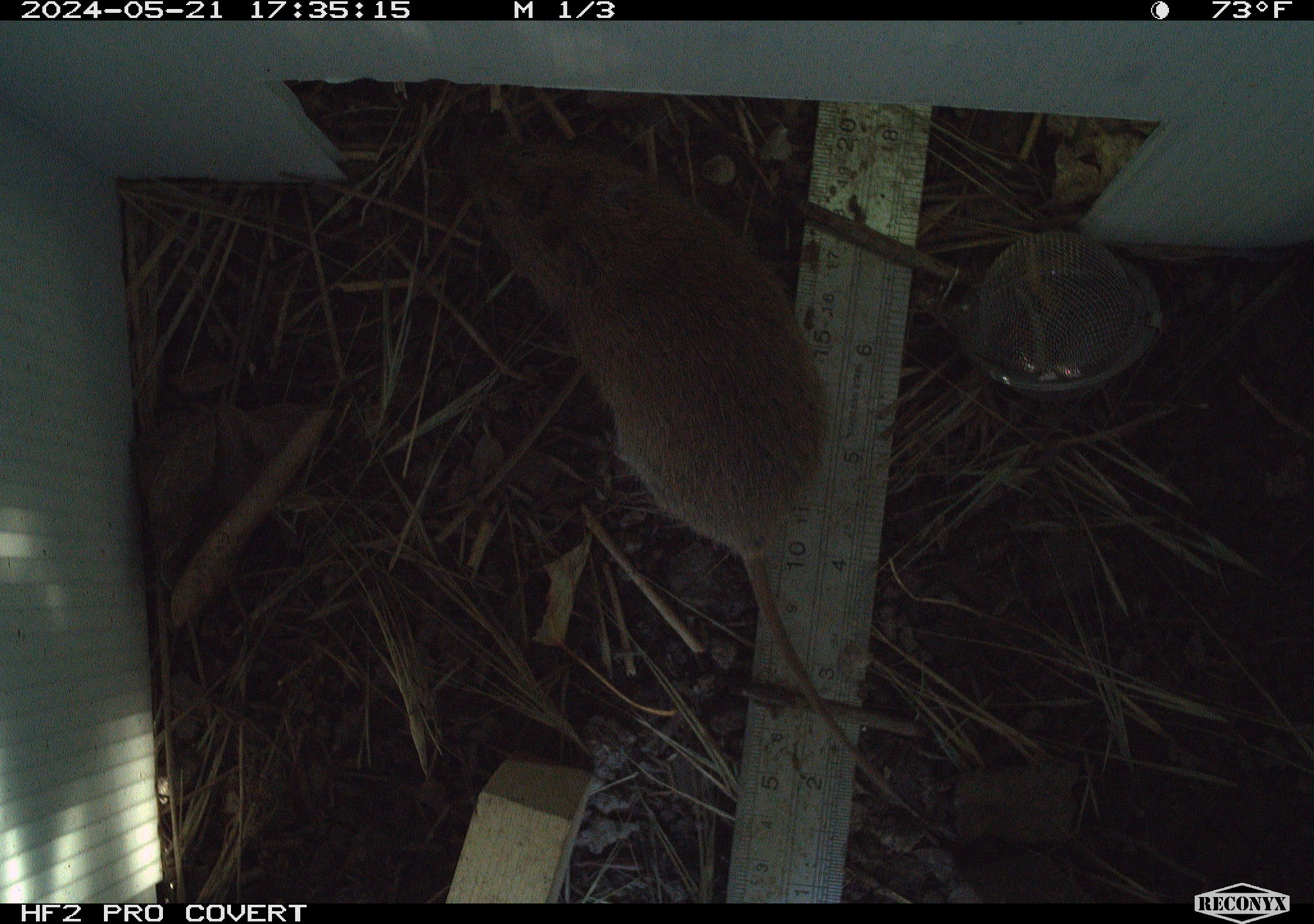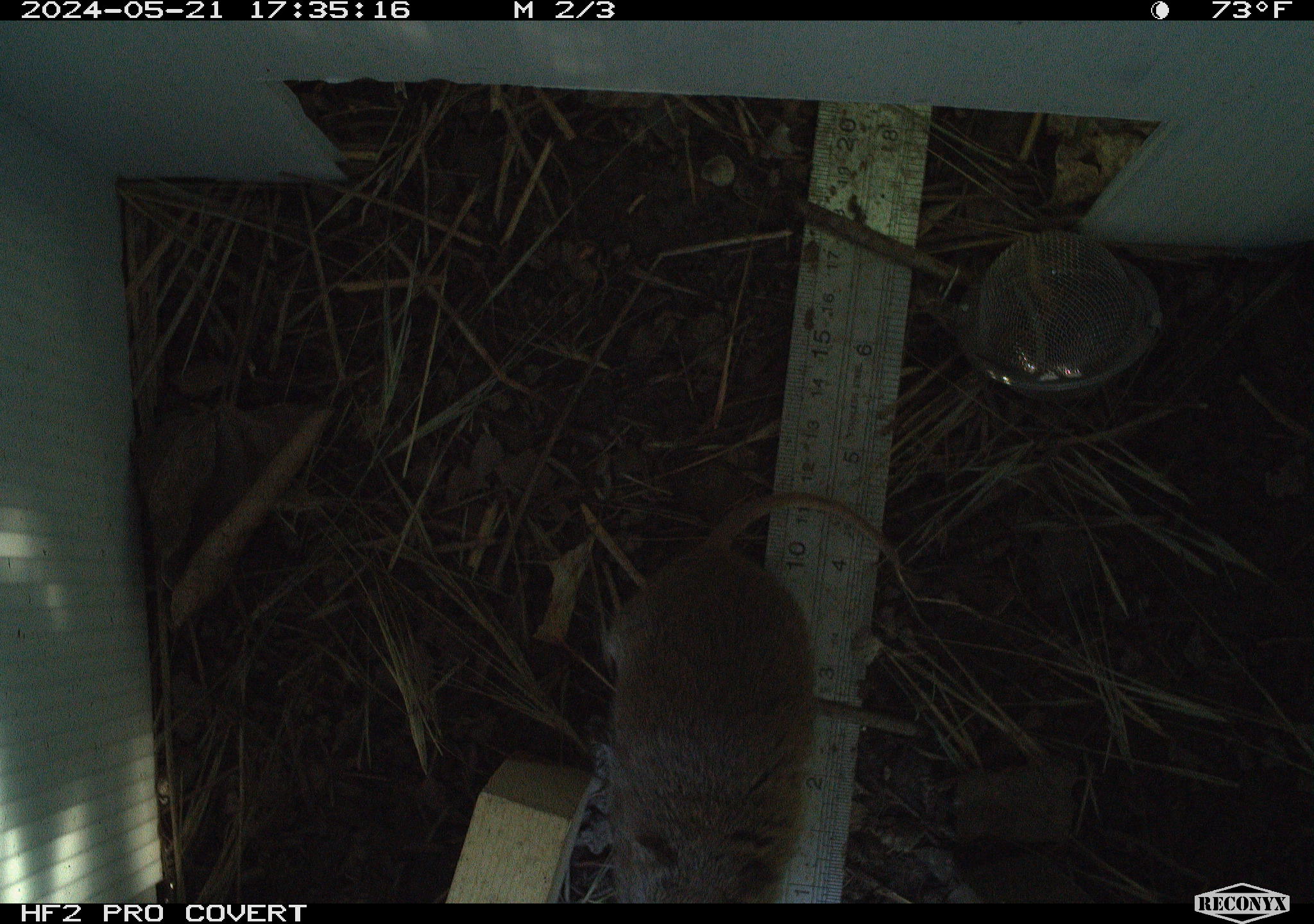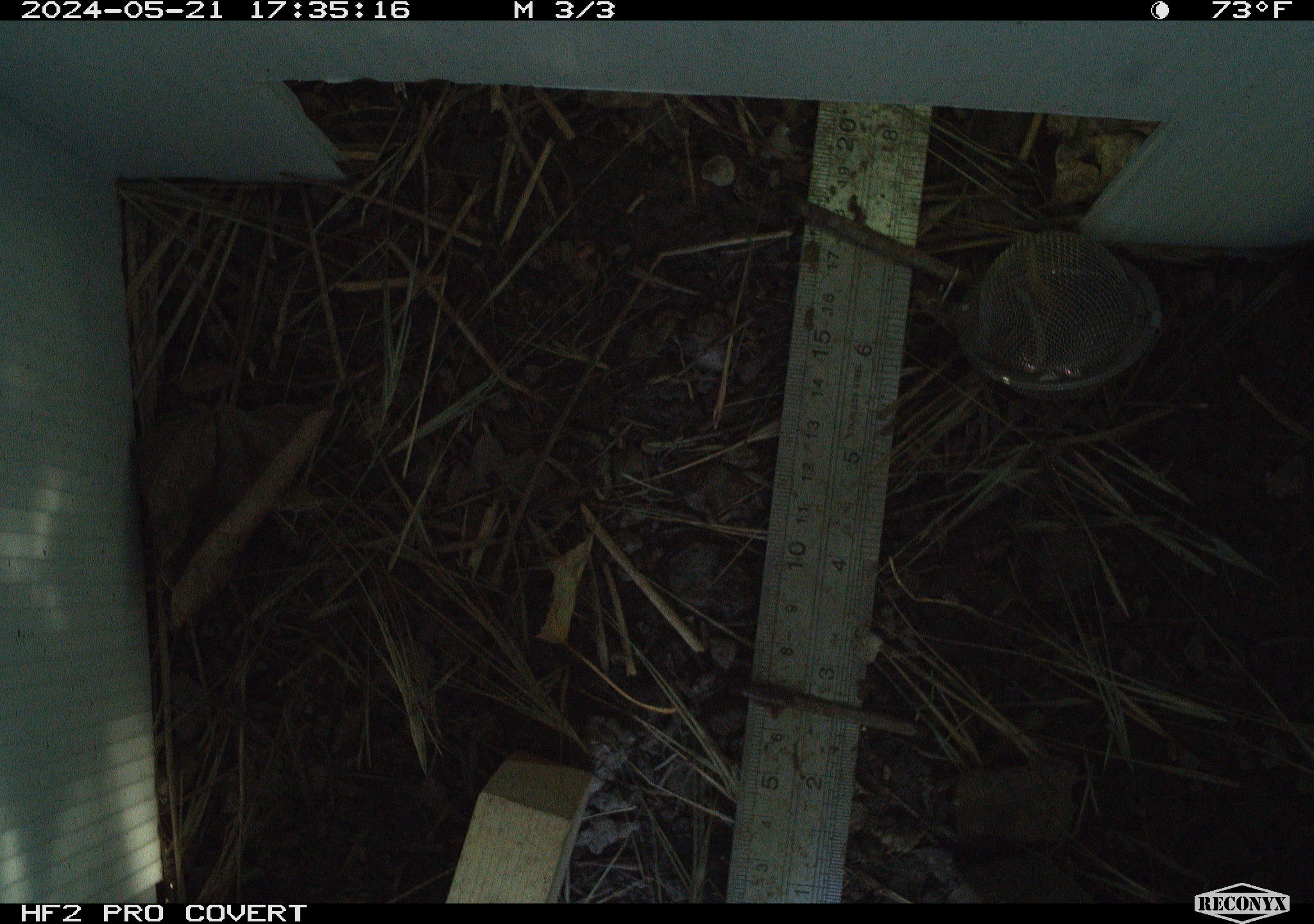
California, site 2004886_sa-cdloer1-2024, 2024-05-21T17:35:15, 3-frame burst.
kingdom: Animalia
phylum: Chordata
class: Mammalia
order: Rodentia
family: Cricetidae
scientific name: Arvicolinae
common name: voles, lemmings, and muskrats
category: arvicolinae subfamily